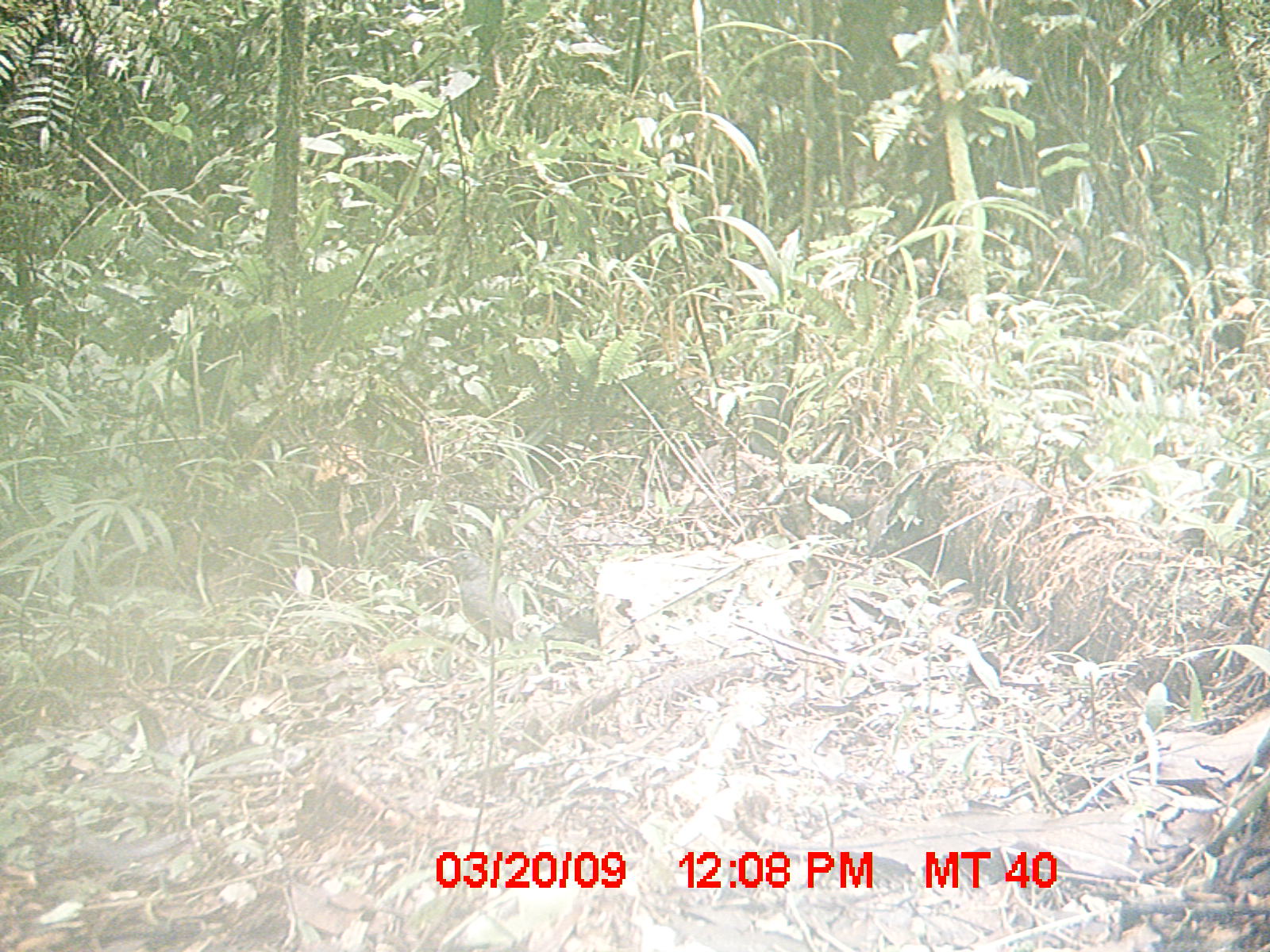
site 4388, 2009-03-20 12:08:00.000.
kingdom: Animalia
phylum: Chordata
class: Aves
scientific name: Aves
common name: bird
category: unknown bird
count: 1